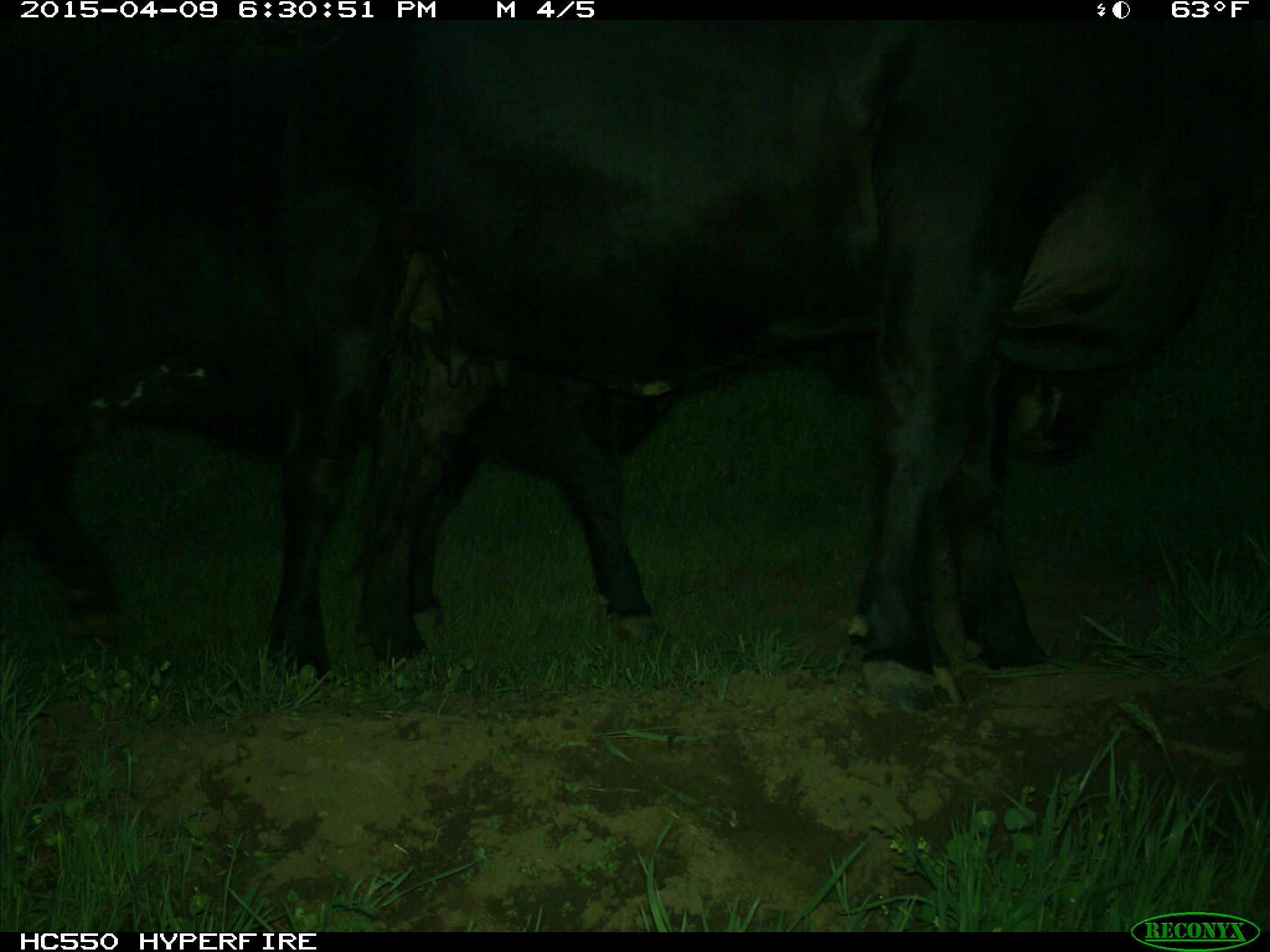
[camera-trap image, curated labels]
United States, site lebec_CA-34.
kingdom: Animalia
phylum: Chordata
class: Mammalia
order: Artiodactyla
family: Bovidae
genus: Bos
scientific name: Bos taurus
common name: domestic cow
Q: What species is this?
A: Bos taurus (domestic cow).